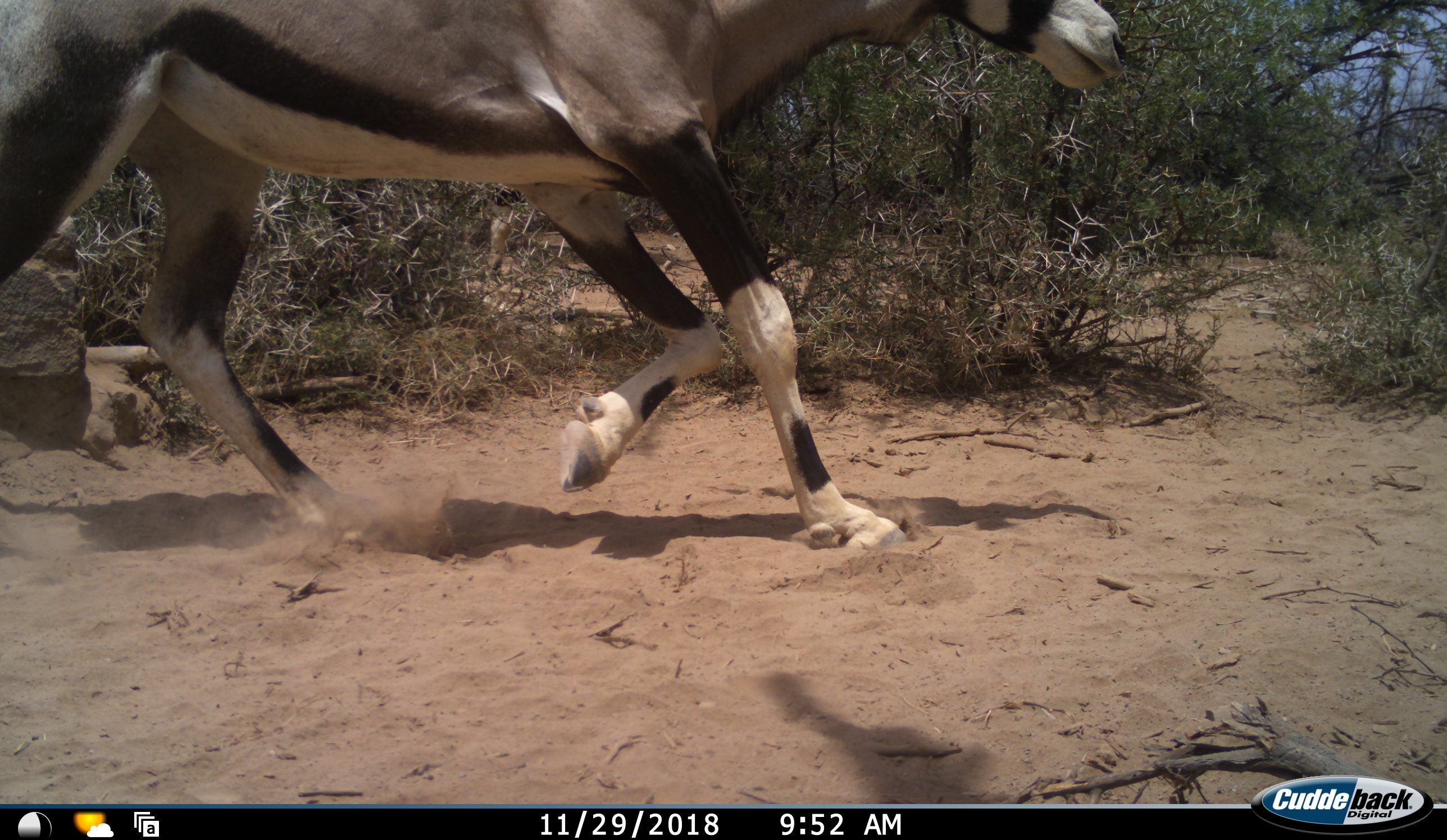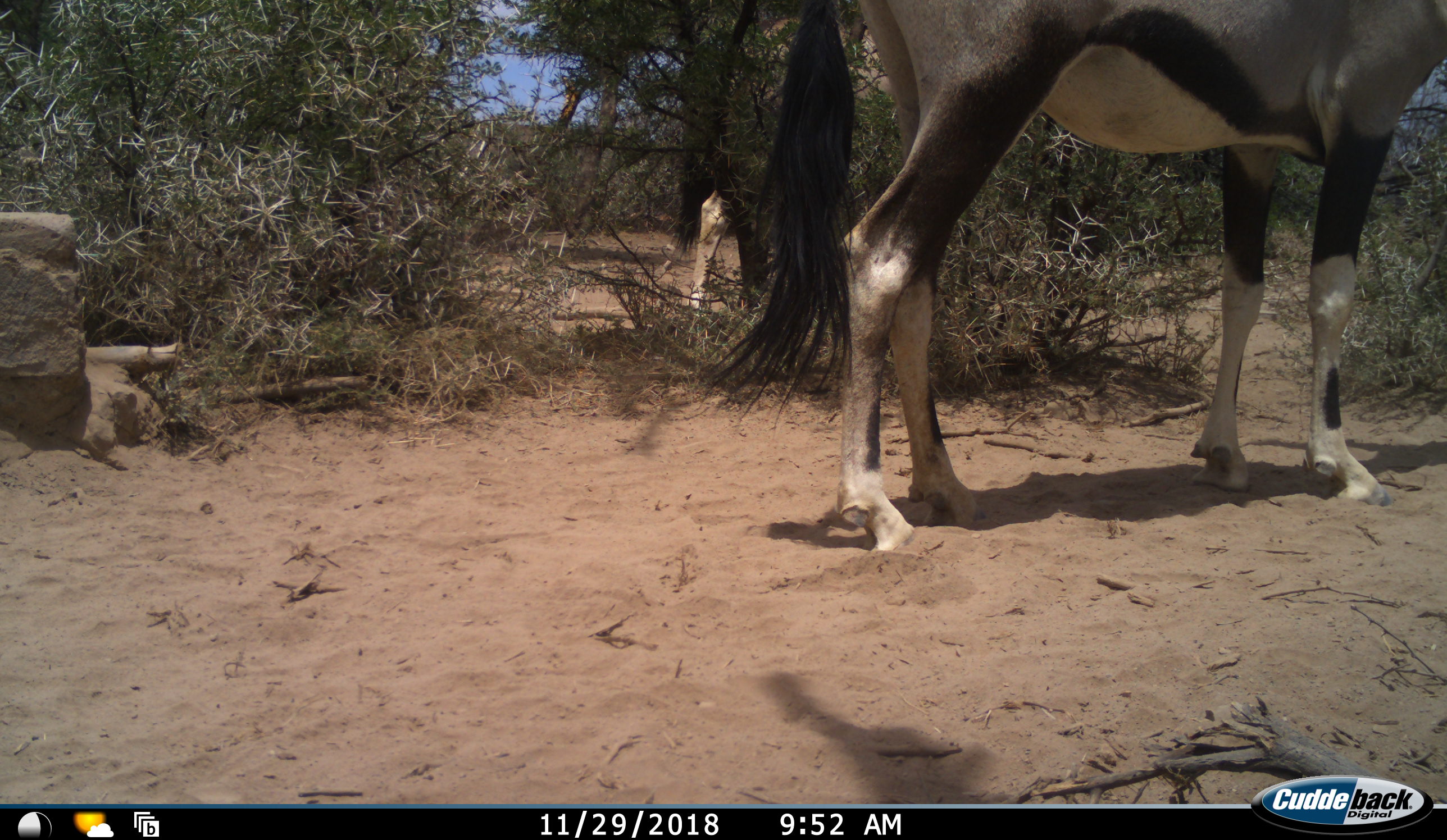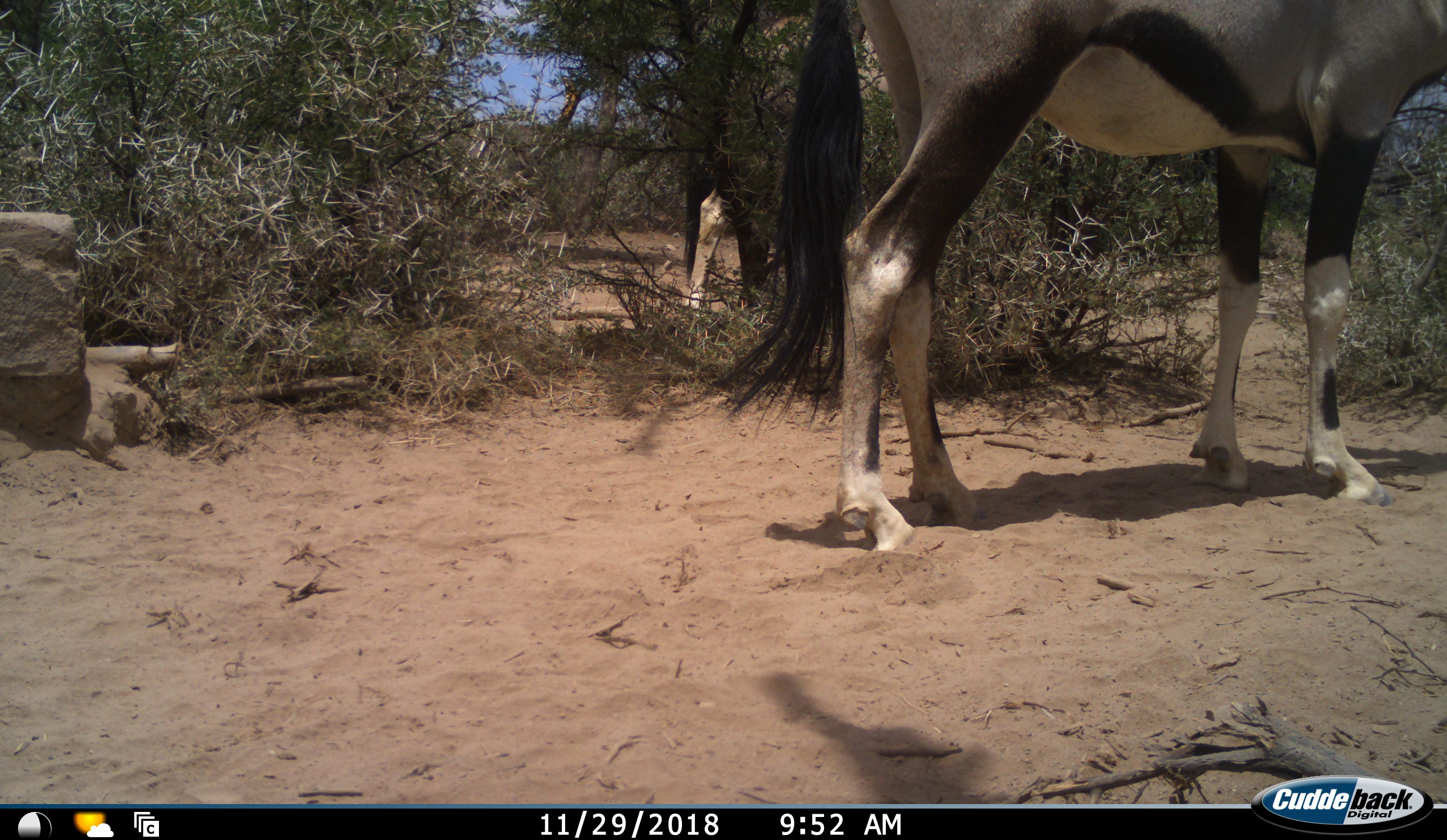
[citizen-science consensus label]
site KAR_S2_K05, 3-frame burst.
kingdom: Animalia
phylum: Chordata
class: Mammalia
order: Artiodactyla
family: Bovidae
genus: Oryx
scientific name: Oryx gazella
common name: gemsbok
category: oryx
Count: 2.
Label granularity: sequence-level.